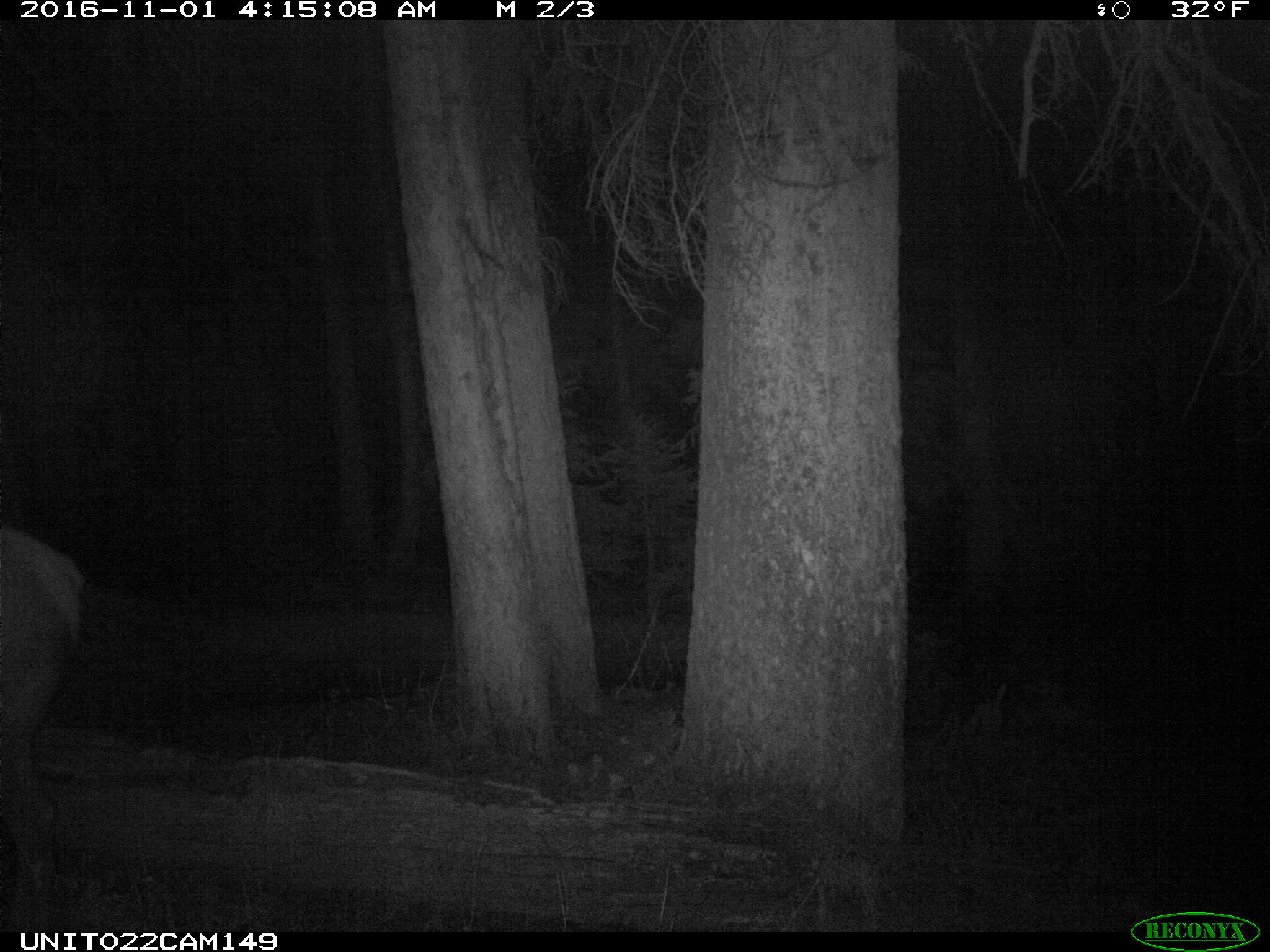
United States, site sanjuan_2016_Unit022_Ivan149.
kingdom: Animalia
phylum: Chordata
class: Mammalia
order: Artiodactyla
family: Cervidae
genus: Cervus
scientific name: Cervus elaphus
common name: red deer